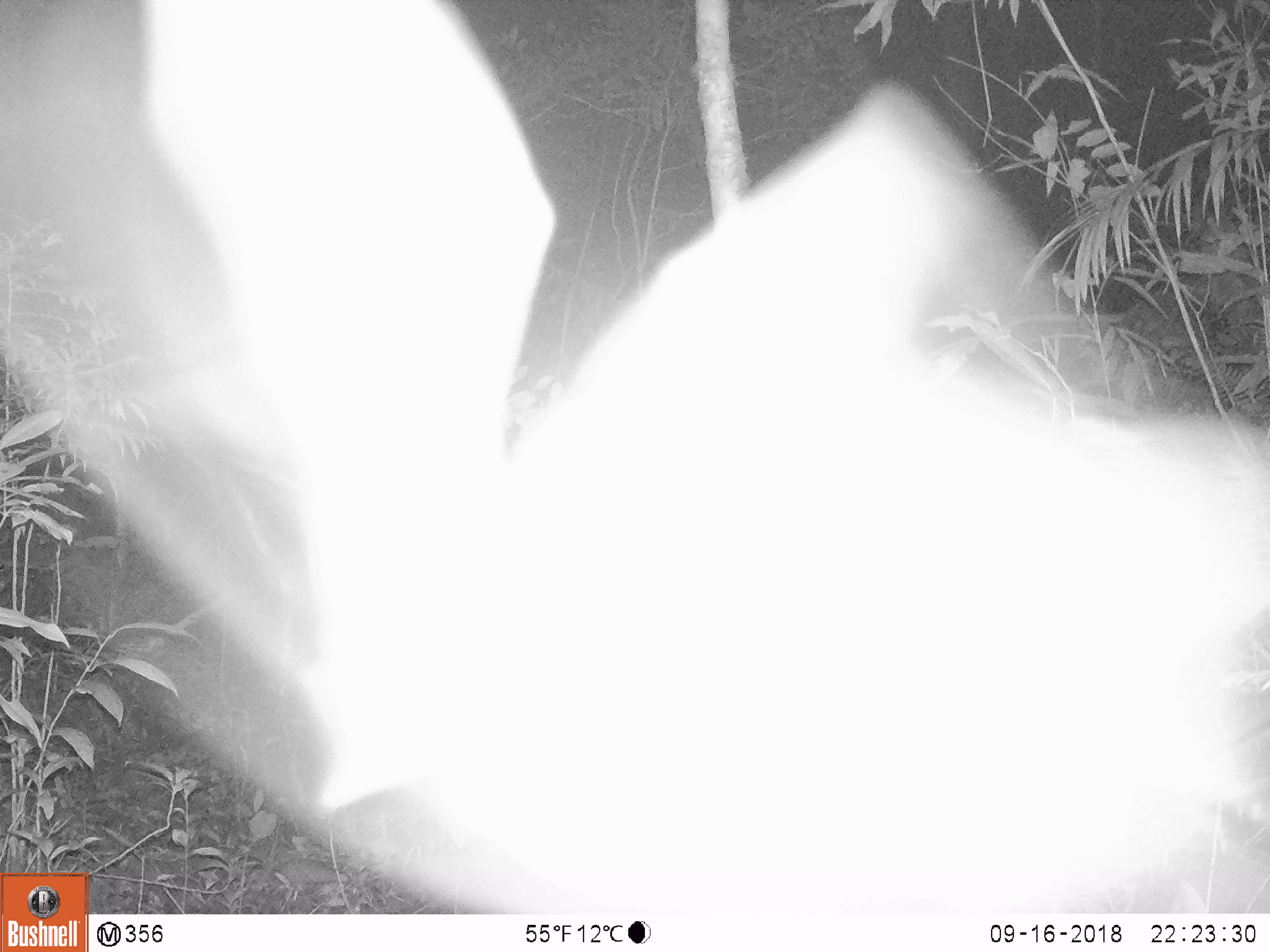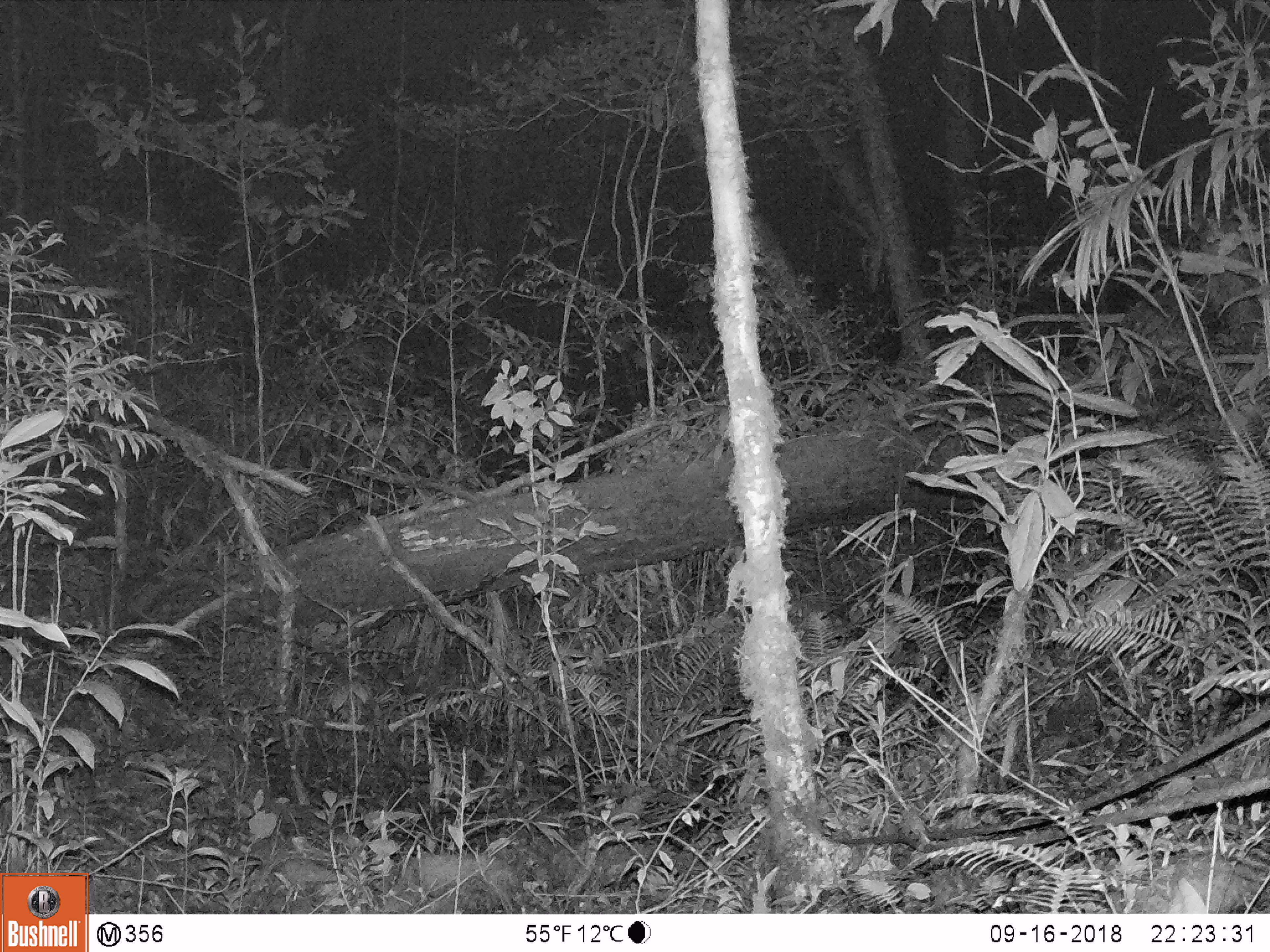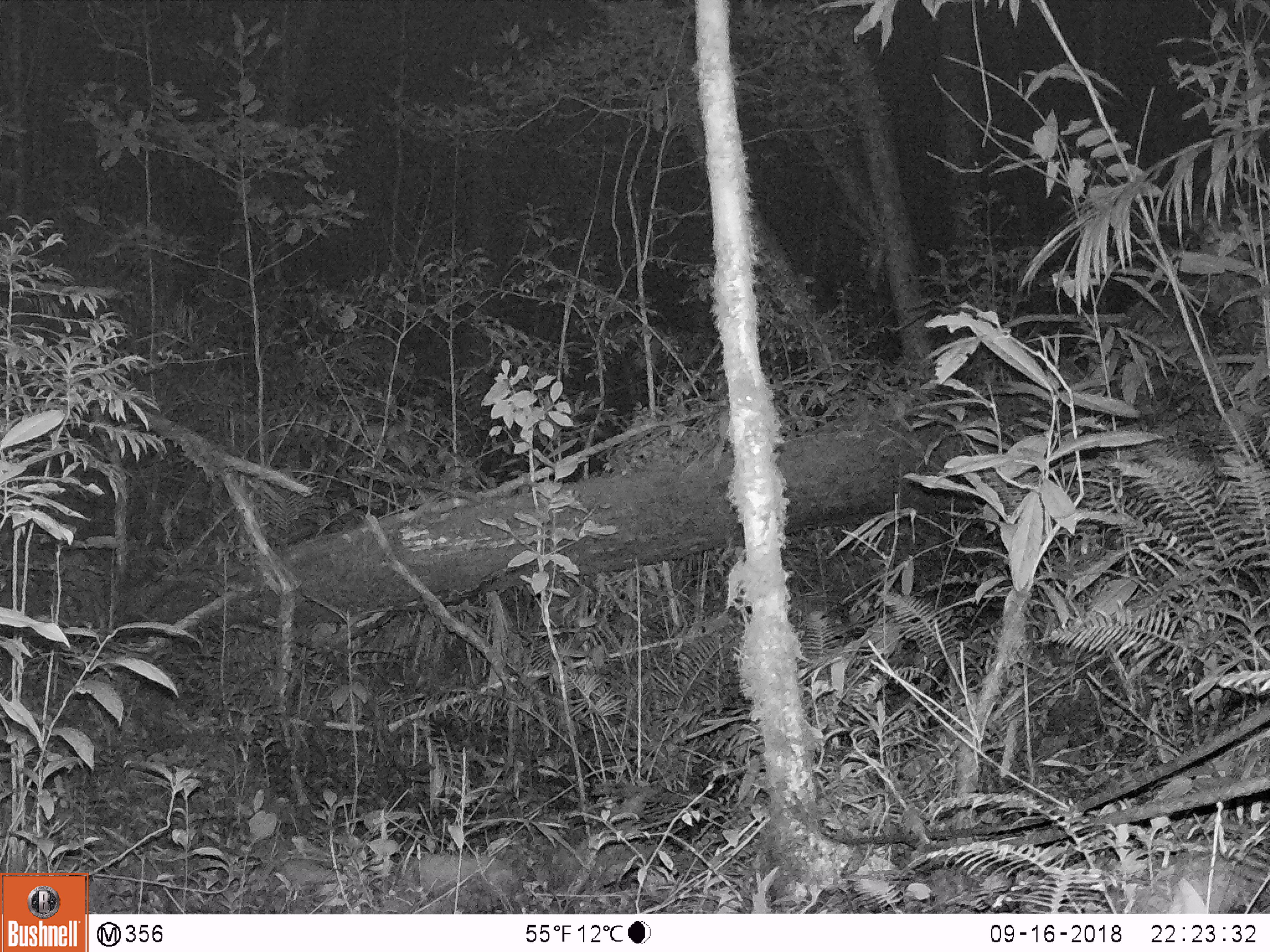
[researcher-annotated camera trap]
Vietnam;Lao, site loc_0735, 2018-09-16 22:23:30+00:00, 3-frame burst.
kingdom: Animalia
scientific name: Animalia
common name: animal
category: unidentified animal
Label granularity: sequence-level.